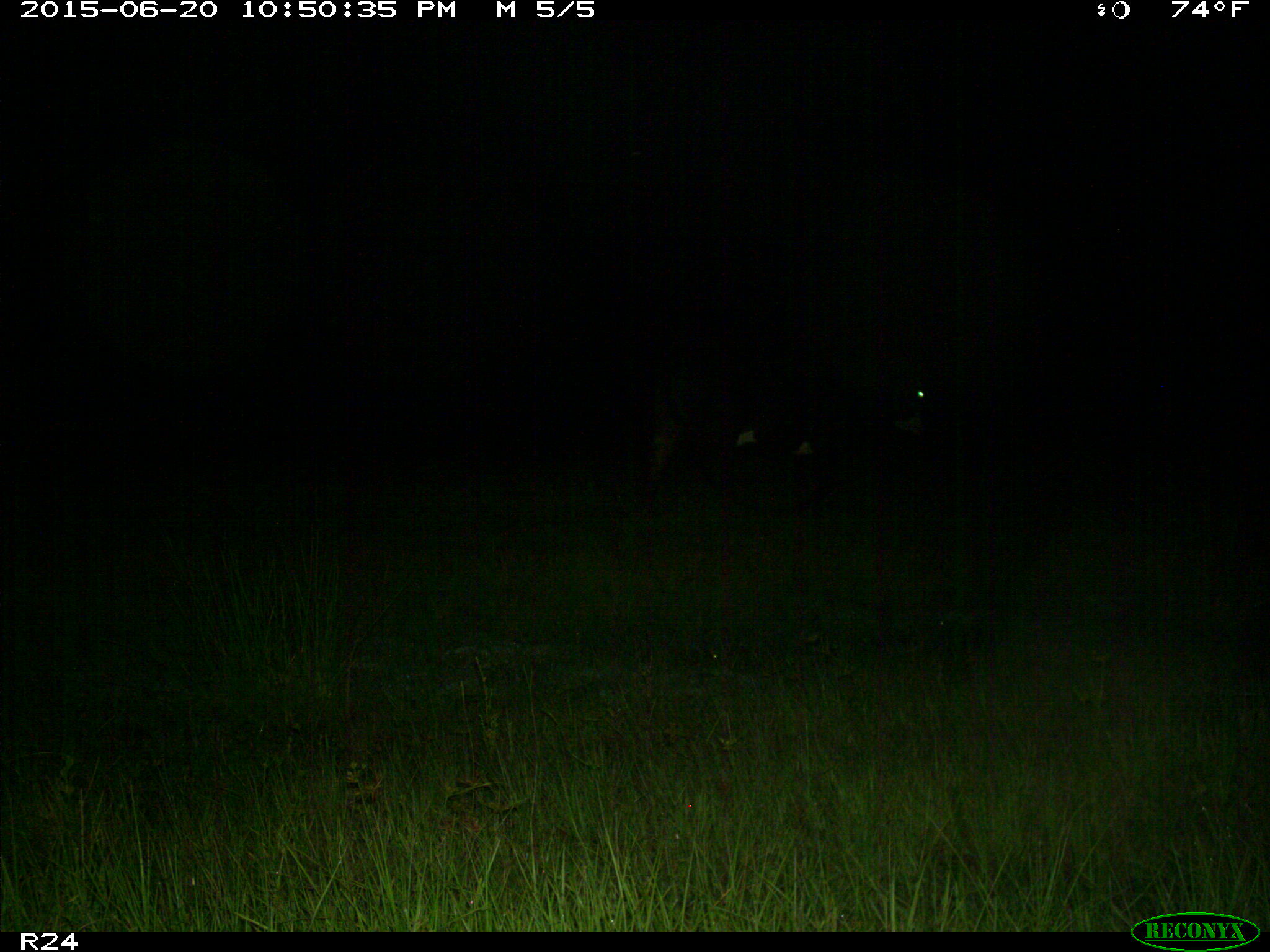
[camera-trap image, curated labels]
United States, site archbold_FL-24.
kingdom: Animalia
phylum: Chordata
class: Mammalia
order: Artiodactyla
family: Bovidae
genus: Bos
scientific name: Bos taurus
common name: domestic cow